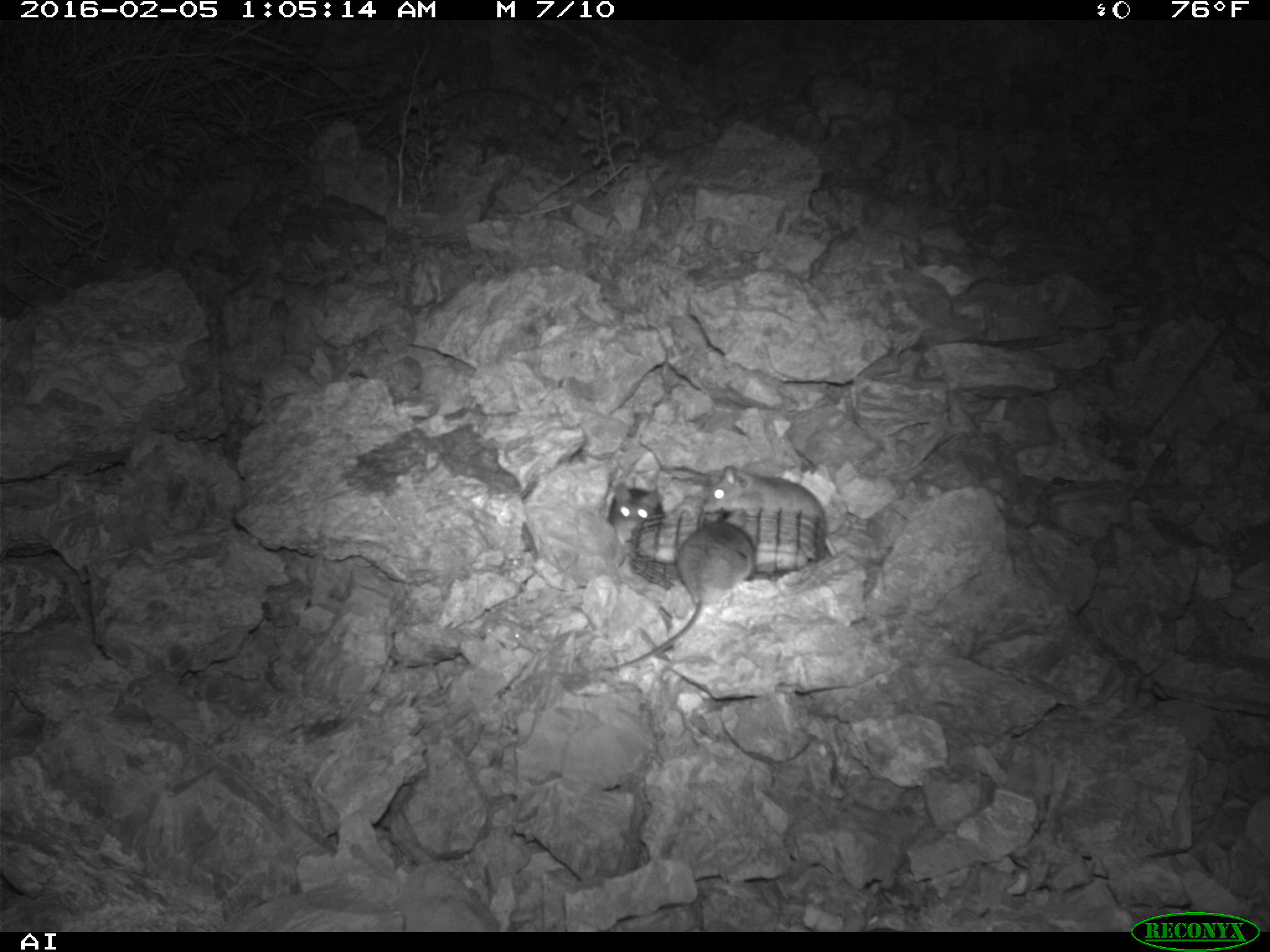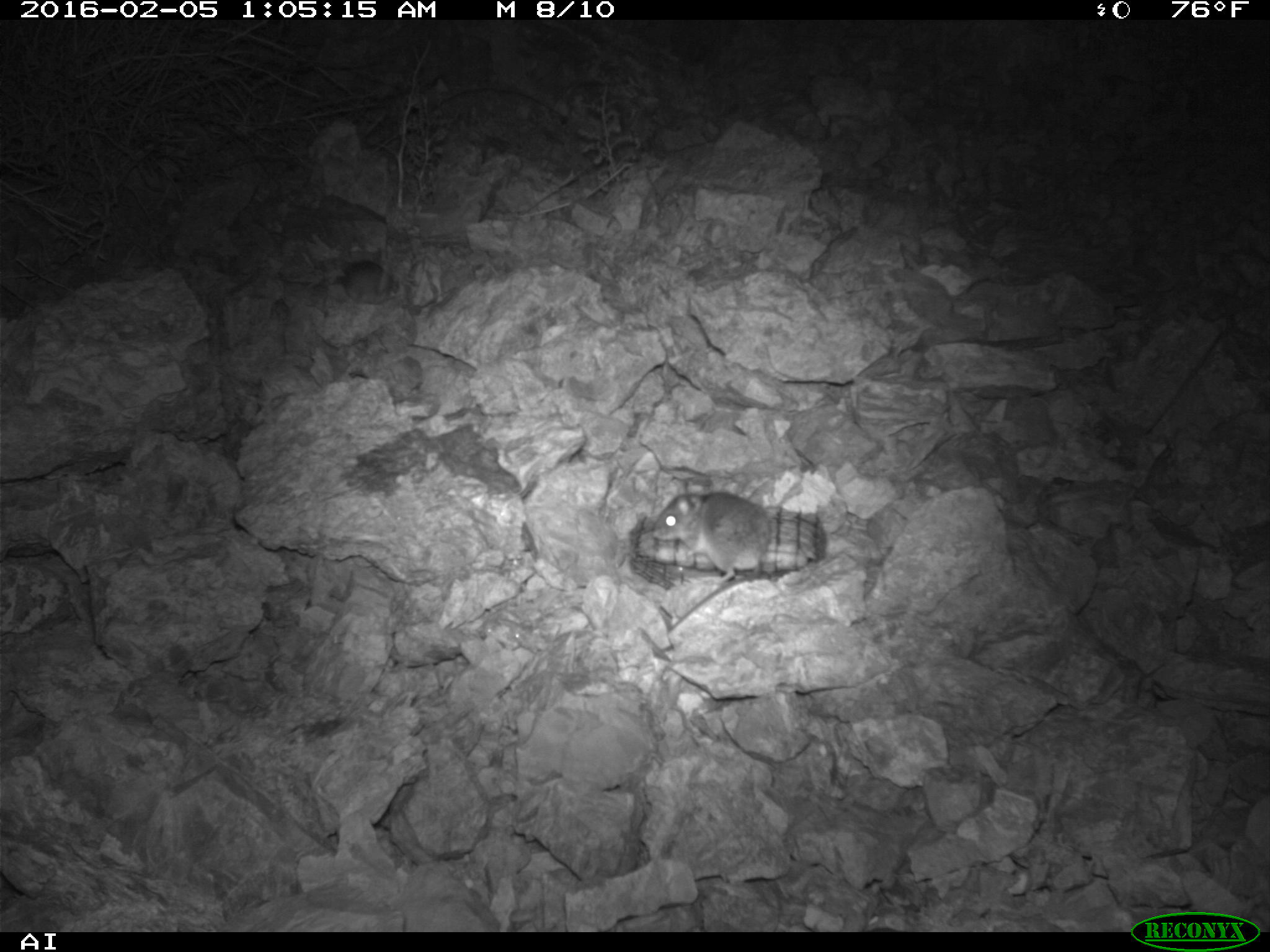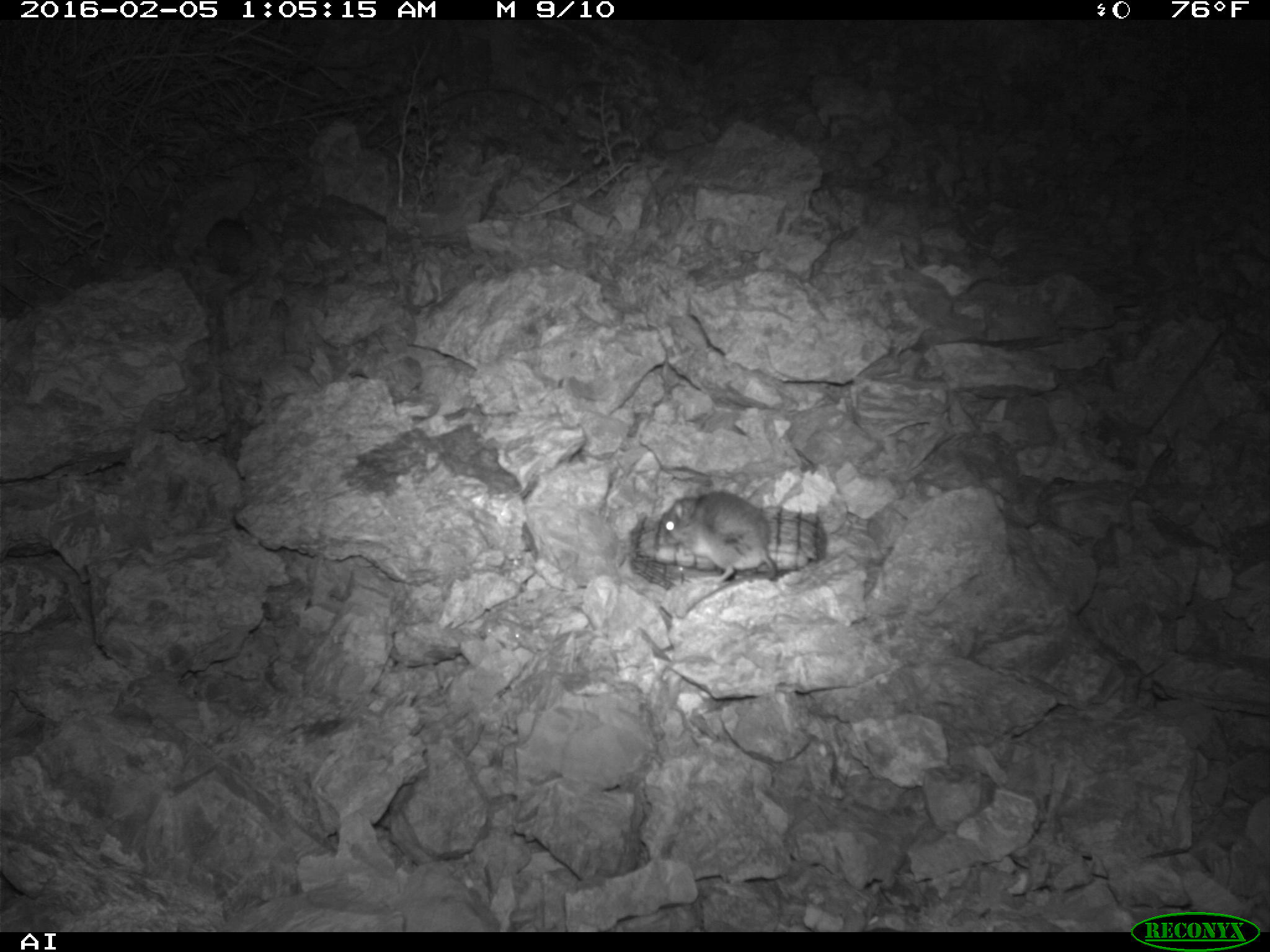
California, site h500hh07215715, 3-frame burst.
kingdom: Animalia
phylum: Chordata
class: Mammalia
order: Rodentia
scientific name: Rodentia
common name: rodent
Rodent (Rodentia).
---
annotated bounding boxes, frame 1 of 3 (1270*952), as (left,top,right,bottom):
rodent: (605,507,756,671); (700,465,837,557); (606,484,664,545)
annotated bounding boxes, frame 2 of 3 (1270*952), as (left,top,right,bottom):
rodent: (650,482,771,627); (340,239,395,304)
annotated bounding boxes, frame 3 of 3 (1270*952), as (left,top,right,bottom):
rodent: (658,492,778,582)